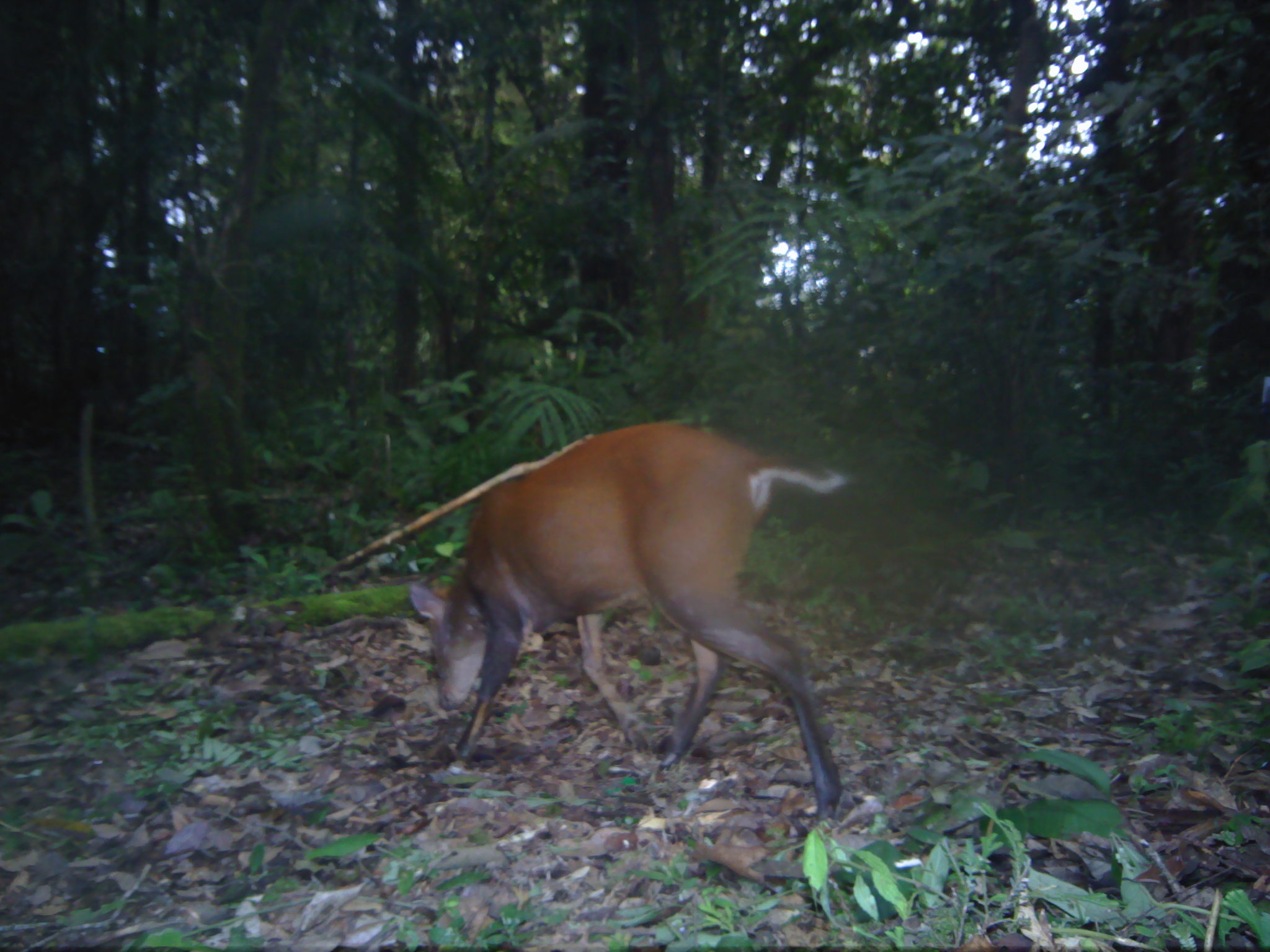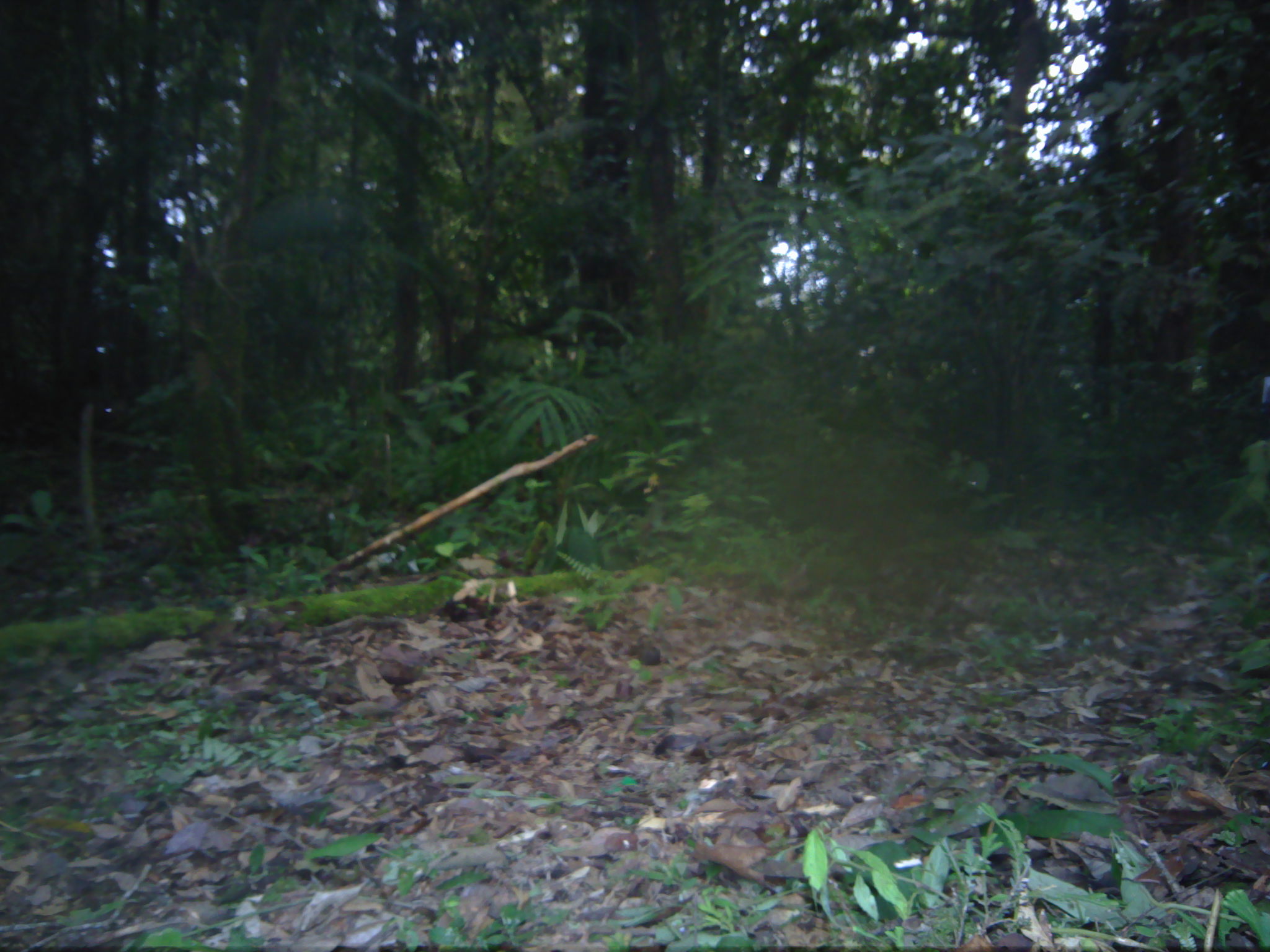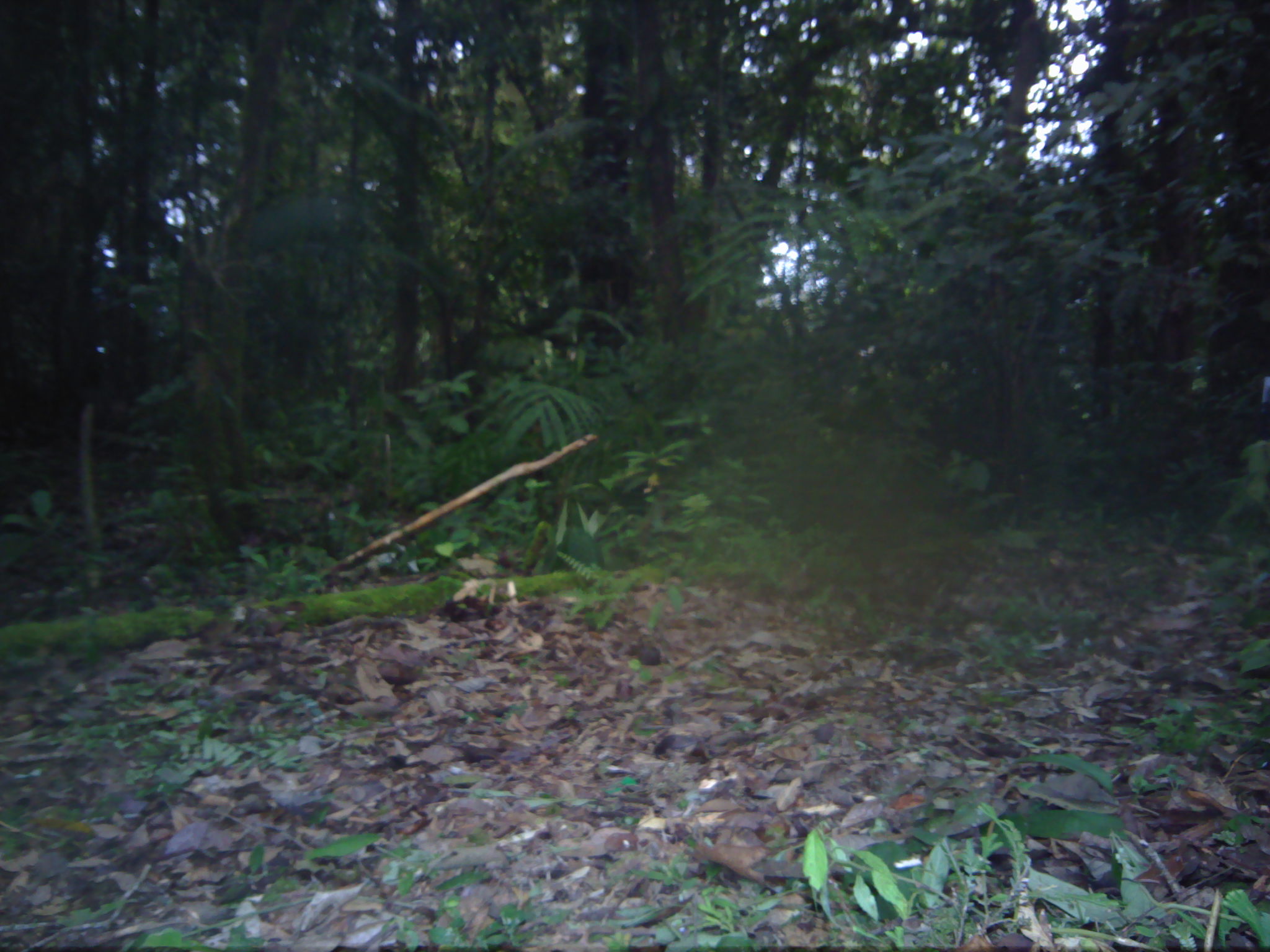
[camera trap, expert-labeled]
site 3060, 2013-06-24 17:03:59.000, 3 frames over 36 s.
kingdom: Animalia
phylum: Chordata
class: Mammalia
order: Artiodactyla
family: Cervidae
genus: Muntiacus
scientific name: Muntiacus muntjak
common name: southern red muntjac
Muntiacus muntjak (southern red muntjac), count 1.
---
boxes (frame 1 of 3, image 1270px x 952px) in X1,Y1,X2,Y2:
muntiacus muntjak: 410,420,852,826